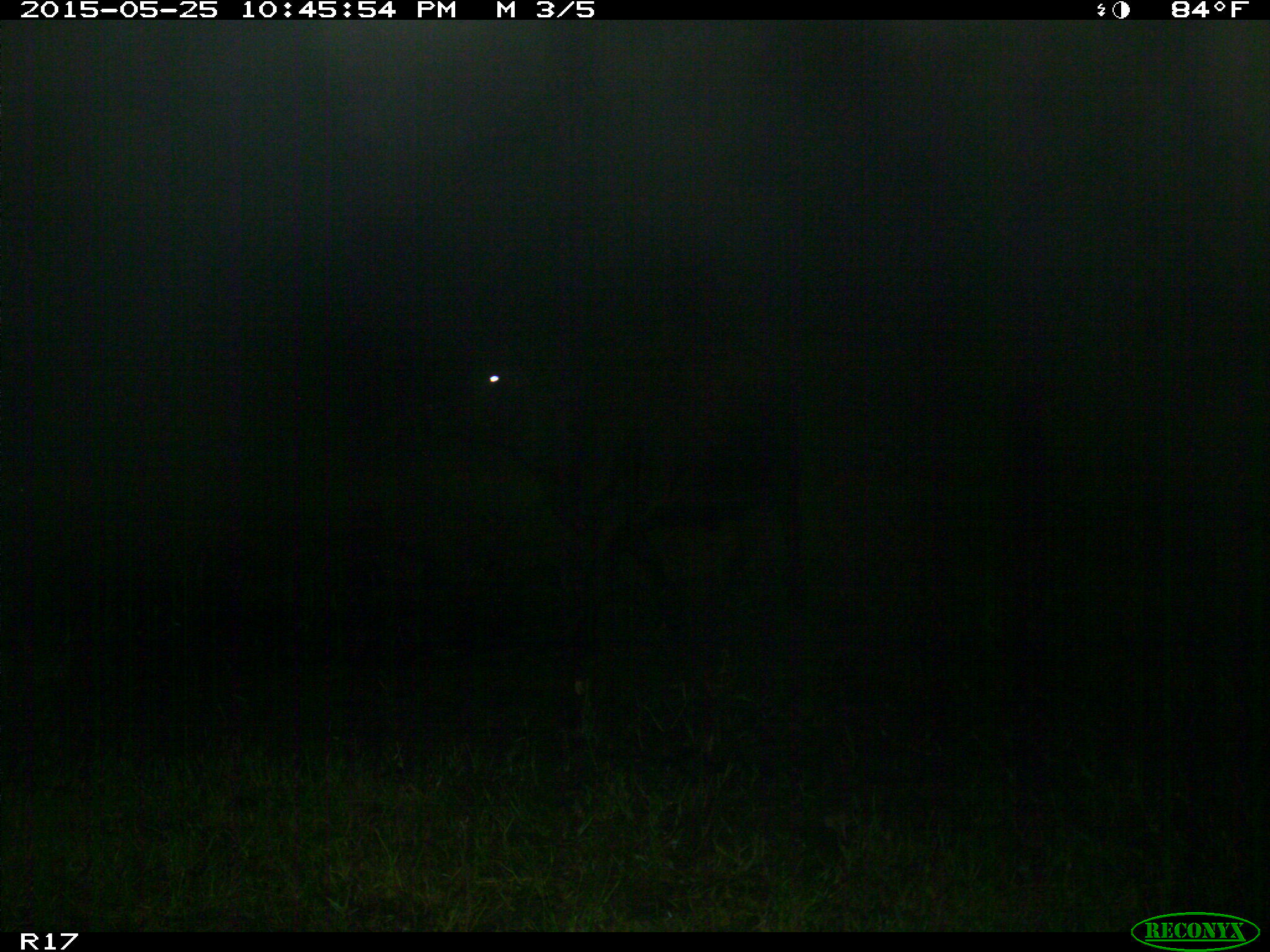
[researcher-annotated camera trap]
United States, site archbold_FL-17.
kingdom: Animalia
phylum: Chordata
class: Mammalia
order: Artiodactyla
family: Bovidae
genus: Bos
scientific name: Bos taurus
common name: domestic cow